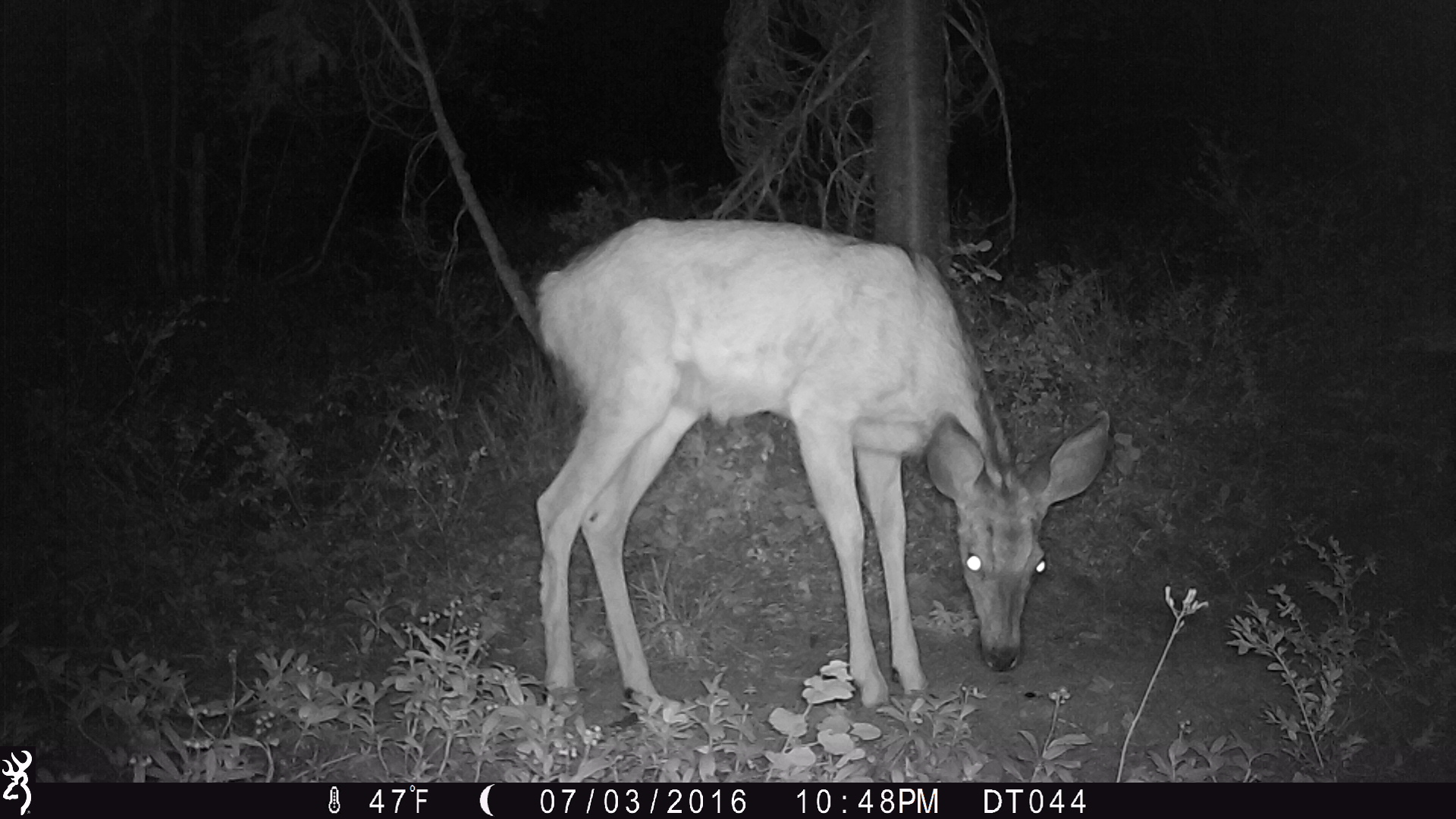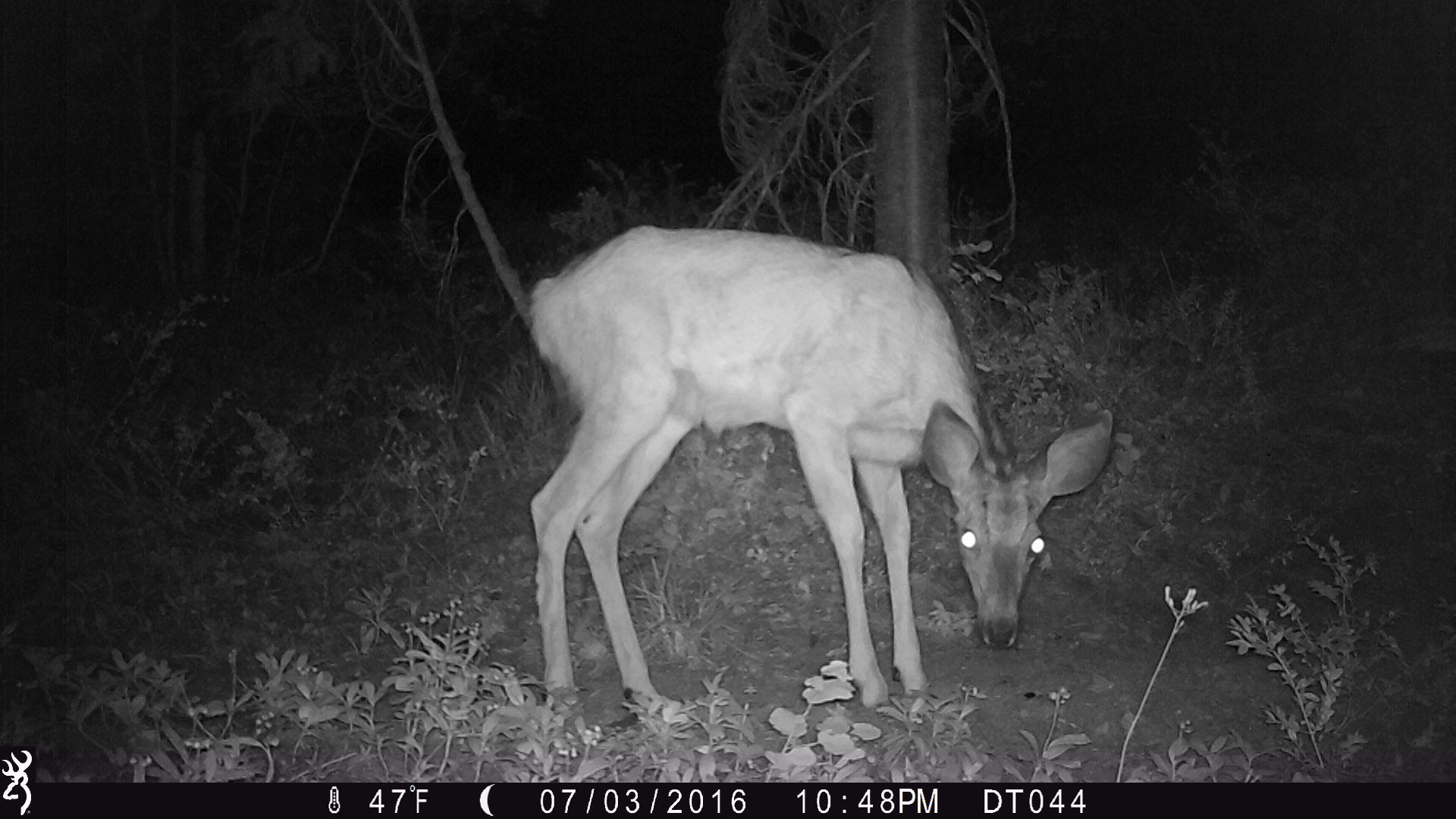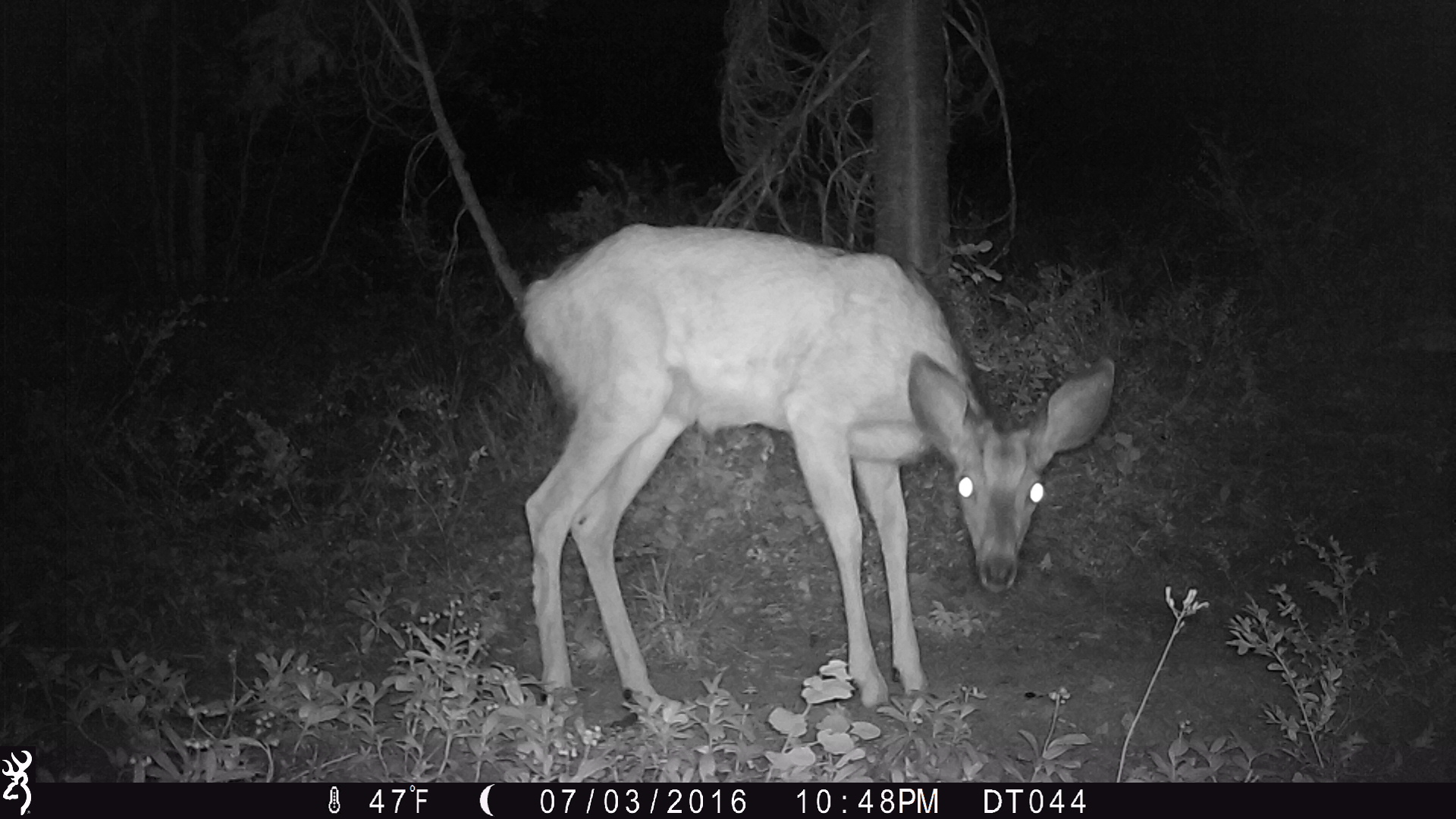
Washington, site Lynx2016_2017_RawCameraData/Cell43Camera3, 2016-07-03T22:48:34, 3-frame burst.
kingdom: Animalia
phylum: Chordata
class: Mammalia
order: Artiodactyla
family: Cervidae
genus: Odocoileus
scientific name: Odocoileus hemionus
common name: mule deer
Odocoileus hemionus (mule deer). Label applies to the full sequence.